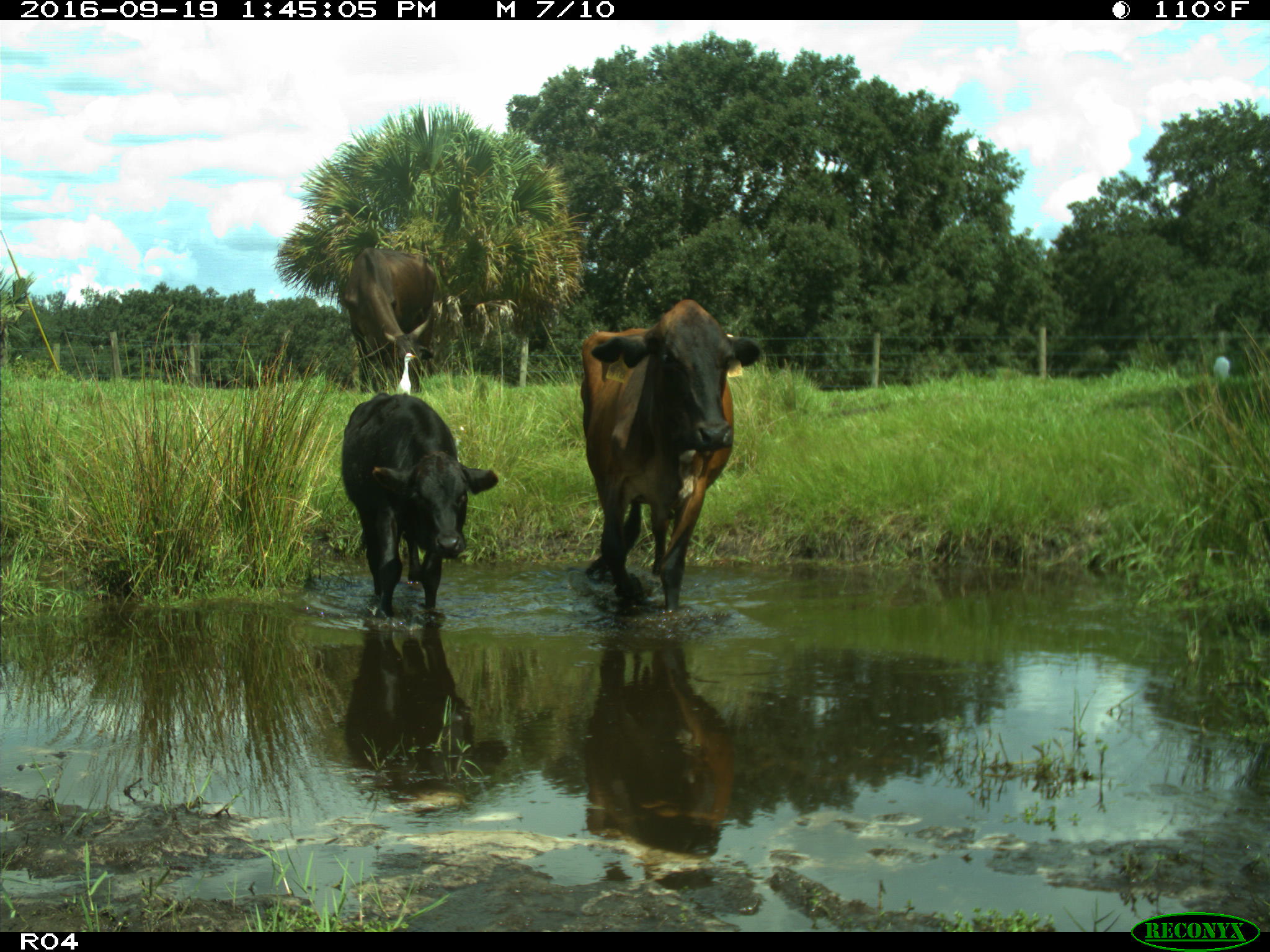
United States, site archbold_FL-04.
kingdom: Animalia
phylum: Chordata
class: Mammalia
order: Artiodactyla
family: Bovidae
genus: Bos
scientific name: Bos taurus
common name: domestic cow